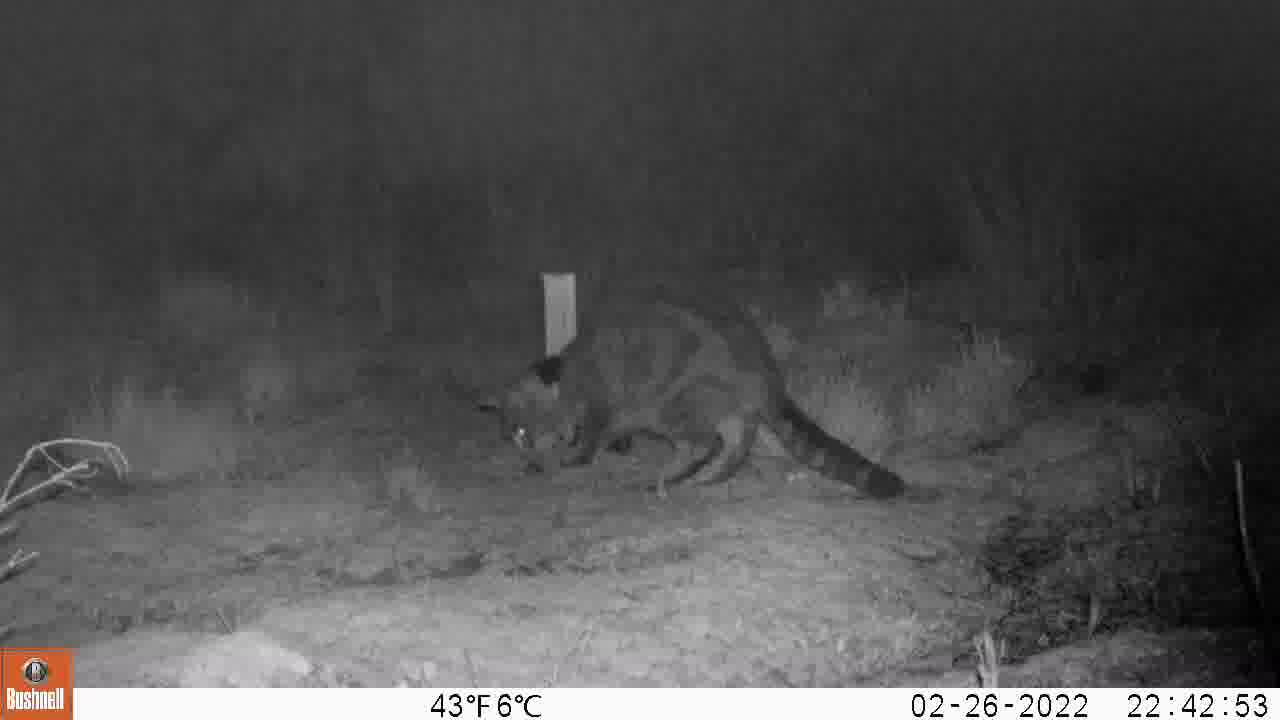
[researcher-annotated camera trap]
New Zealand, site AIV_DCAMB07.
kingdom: Animalia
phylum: Chordata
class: Mammalia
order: Carnivora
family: Felidae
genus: Felis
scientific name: Felis catus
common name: domestic cat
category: cat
Cat (domestic cat) (Felis catus).